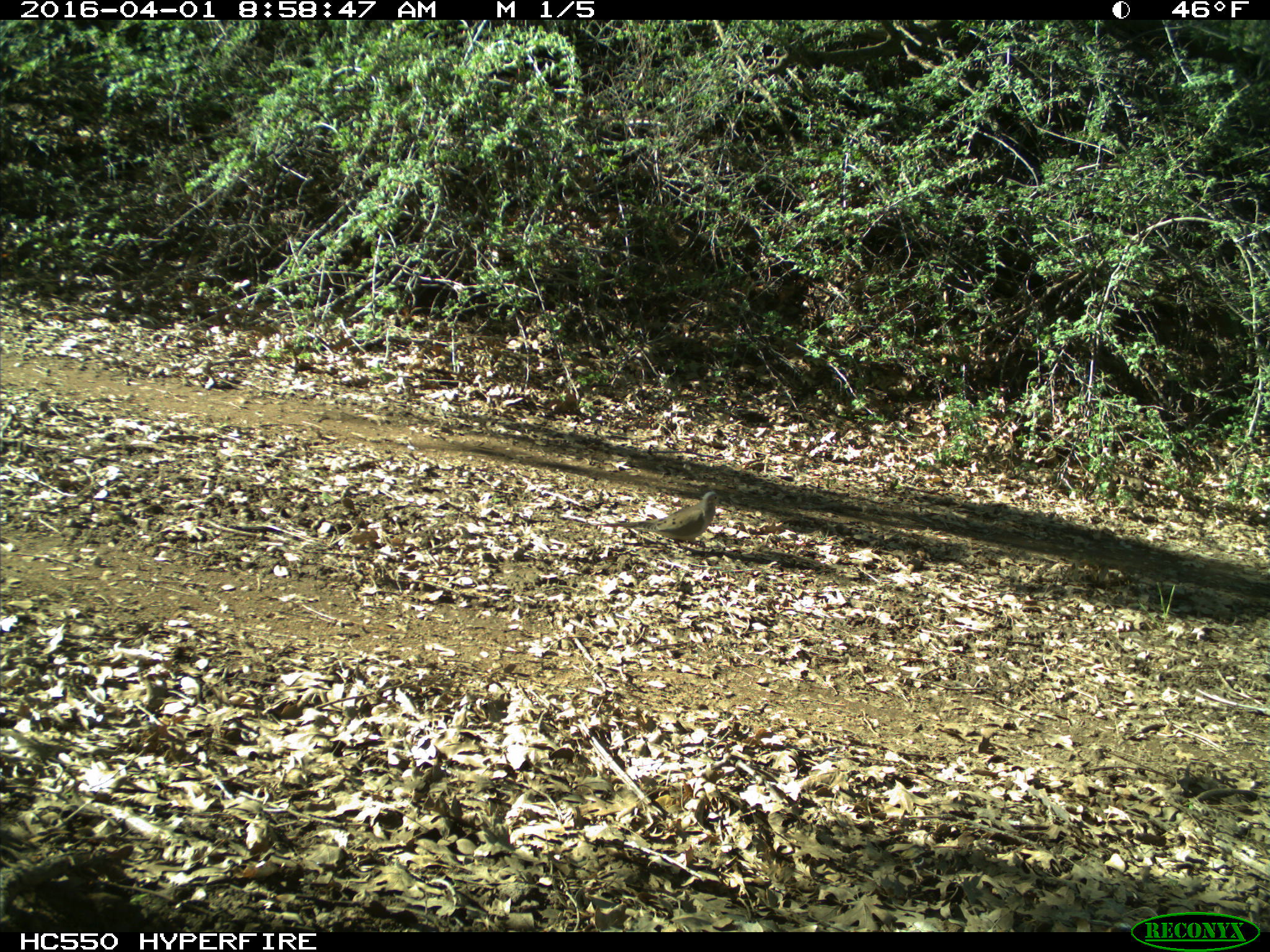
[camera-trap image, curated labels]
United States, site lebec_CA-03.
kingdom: Animalia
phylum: Chordata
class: Aves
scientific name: Aves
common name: birds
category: unidentified bird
Unidentified bird (birds) (Aves).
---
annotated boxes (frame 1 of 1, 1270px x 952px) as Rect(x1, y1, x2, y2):
animal: Rect(594, 490, 722, 552)